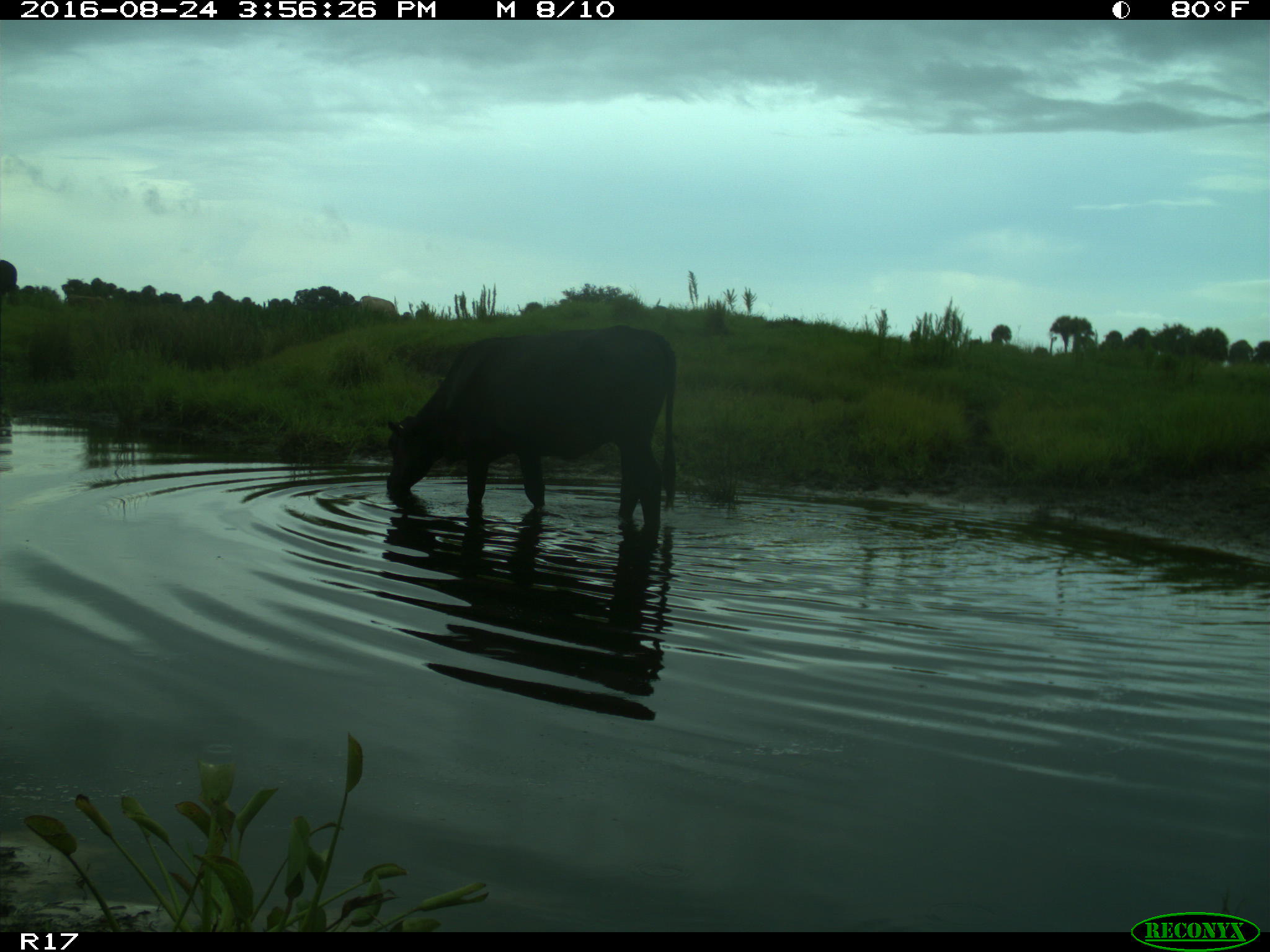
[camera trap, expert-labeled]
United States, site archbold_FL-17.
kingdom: Animalia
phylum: Chordata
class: Mammalia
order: Artiodactyla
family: Bovidae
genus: Bos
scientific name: Bos taurus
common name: domestic cow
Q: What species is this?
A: Bos taurus (domestic cow).